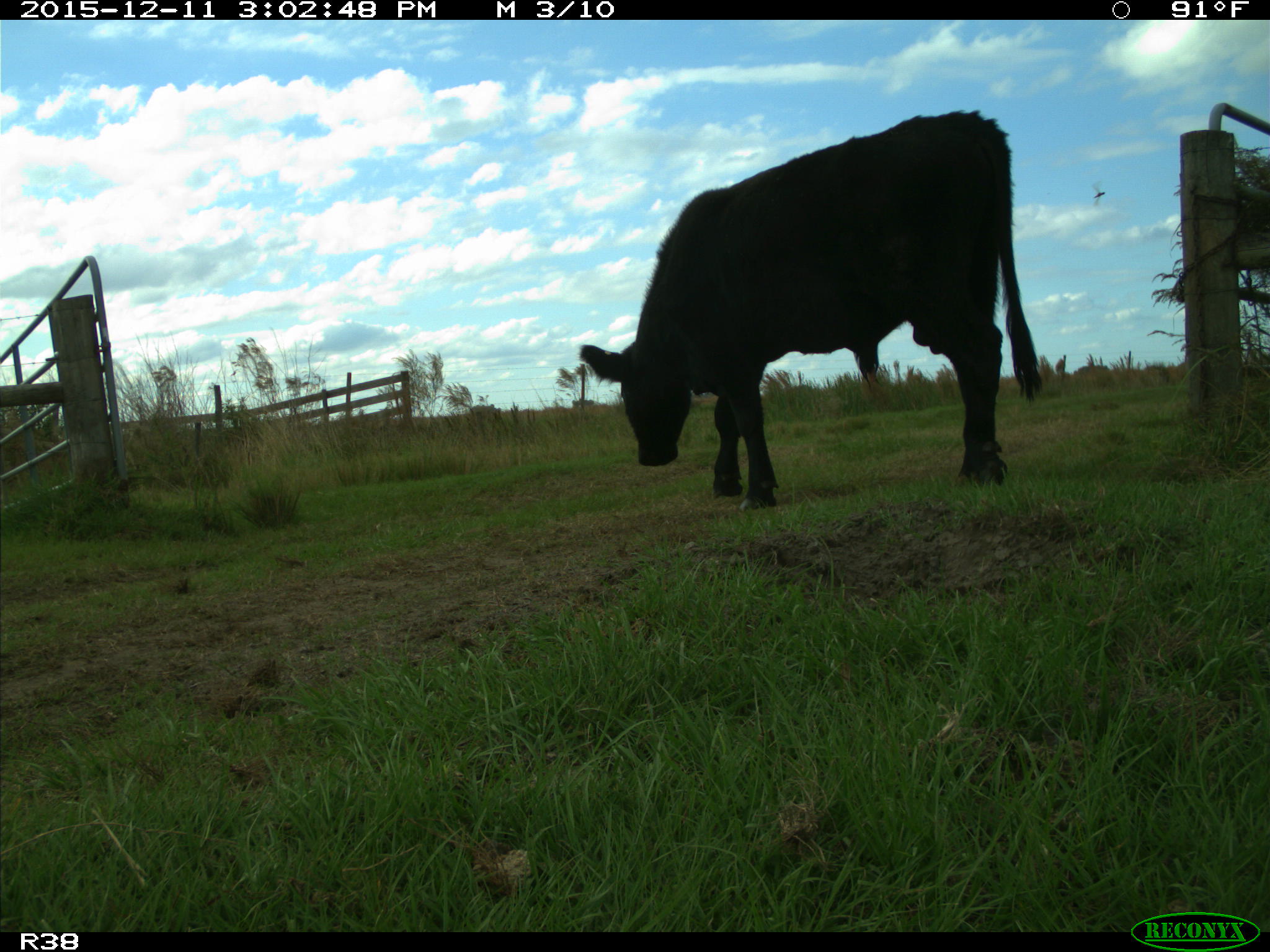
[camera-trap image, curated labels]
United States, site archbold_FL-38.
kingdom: Animalia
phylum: Chordata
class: Mammalia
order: Artiodactyla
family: Bovidae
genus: Bos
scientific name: Bos taurus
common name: domestic cow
Bos taurus (domestic cow).